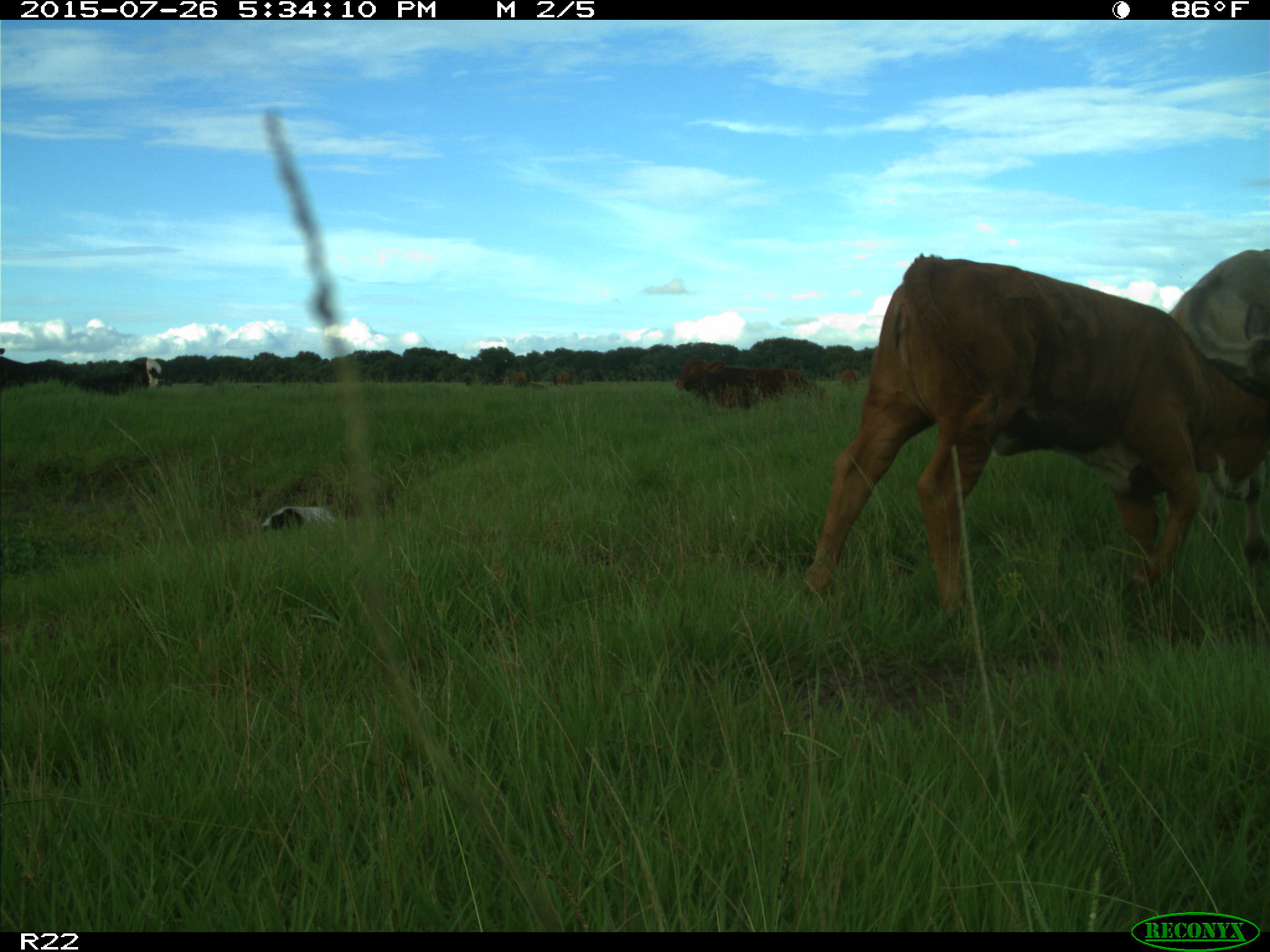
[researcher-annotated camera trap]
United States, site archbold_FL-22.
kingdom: Animalia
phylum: Chordata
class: Mammalia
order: Artiodactyla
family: Bovidae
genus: Bos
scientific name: Bos taurus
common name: domestic cow